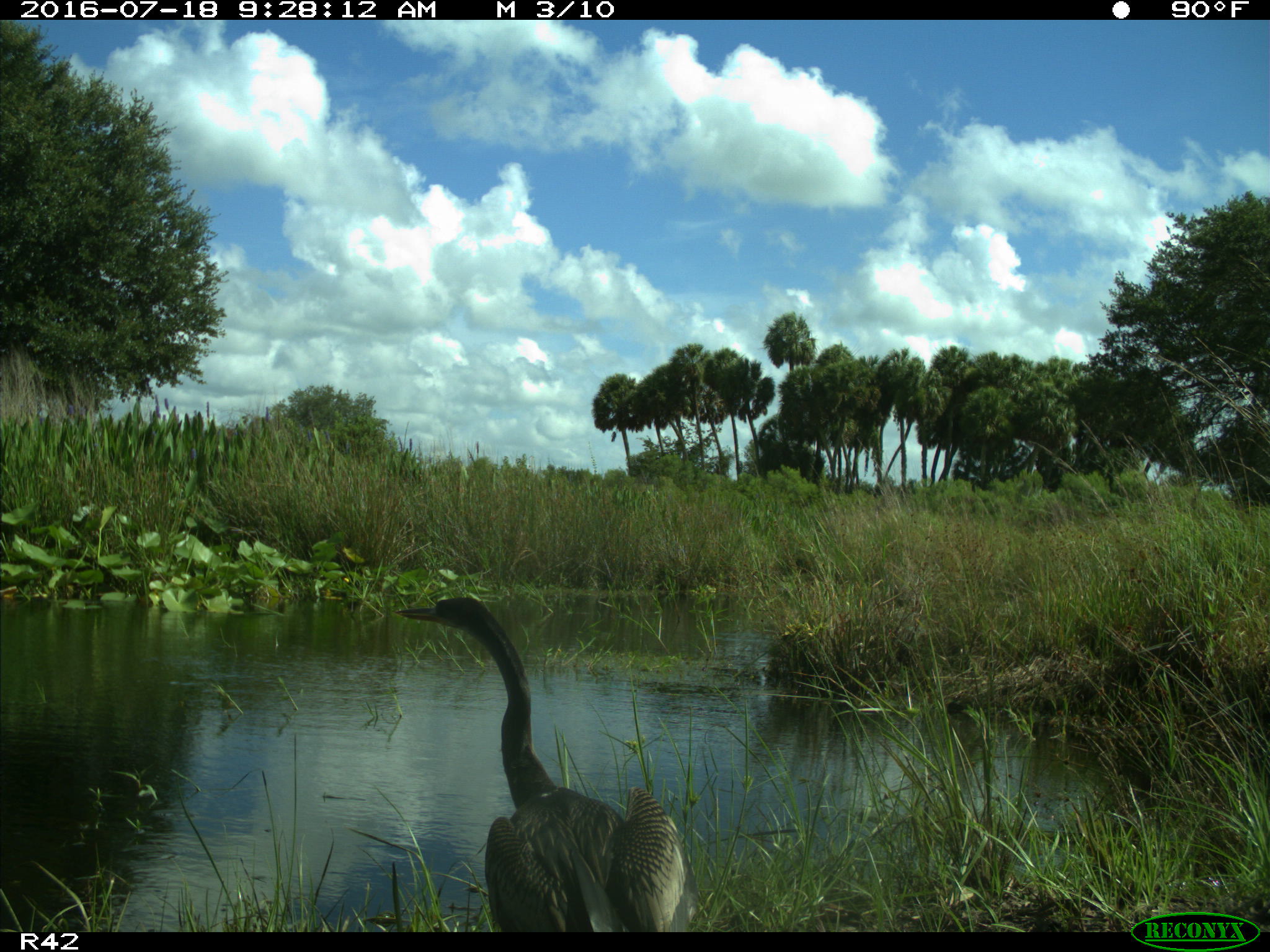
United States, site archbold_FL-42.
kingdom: Animalia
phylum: Chordata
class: Aves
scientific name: Aves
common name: birds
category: unidentified bird